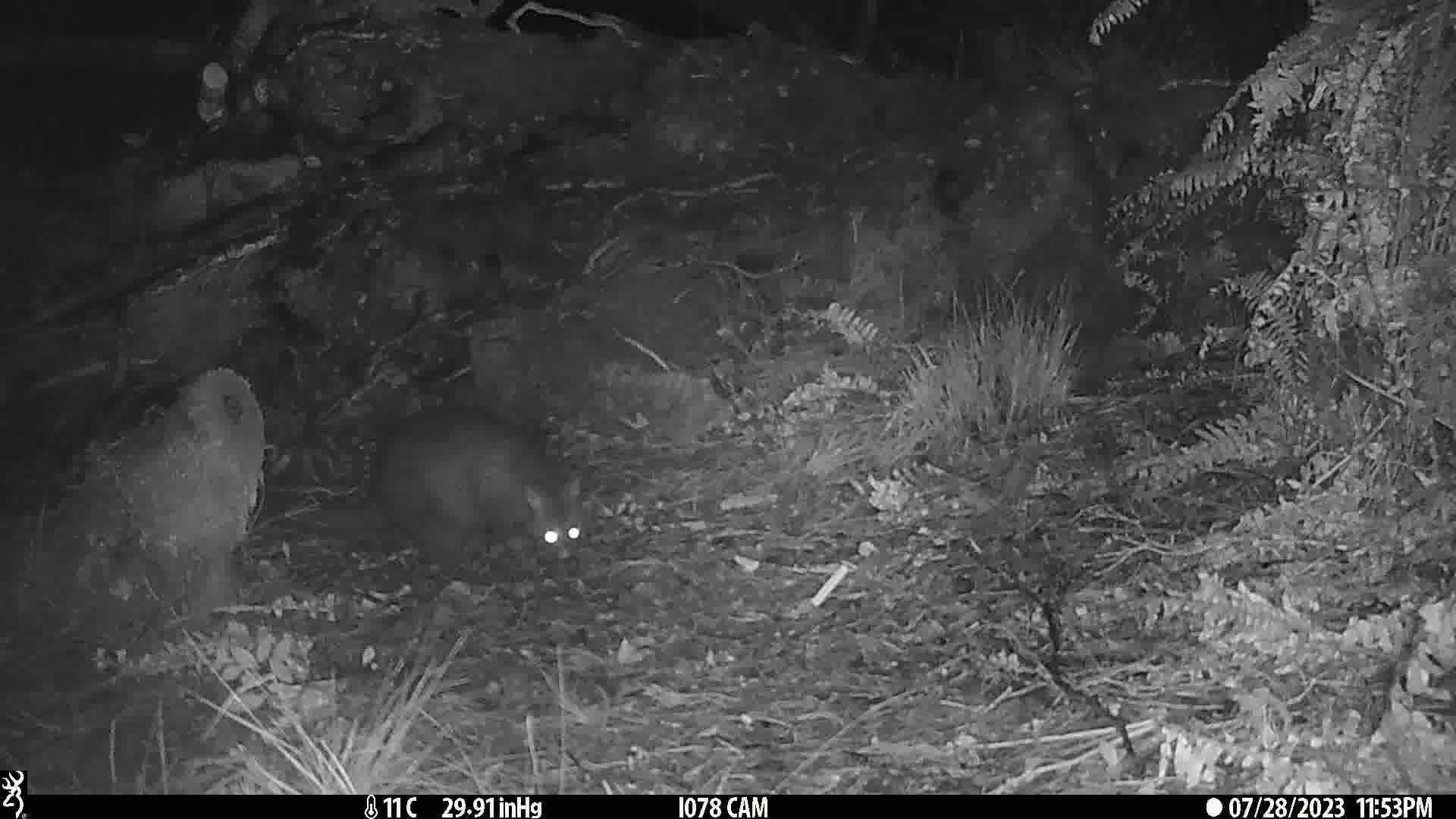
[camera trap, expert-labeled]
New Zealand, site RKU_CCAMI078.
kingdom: Animalia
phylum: Chordata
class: Mammalia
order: Diprotodontia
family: Phalangeridae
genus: Trichosurus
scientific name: Trichosurus vulpecula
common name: common brushtail possum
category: possum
Possum (common brushtail possum) (Trichosurus vulpecula).